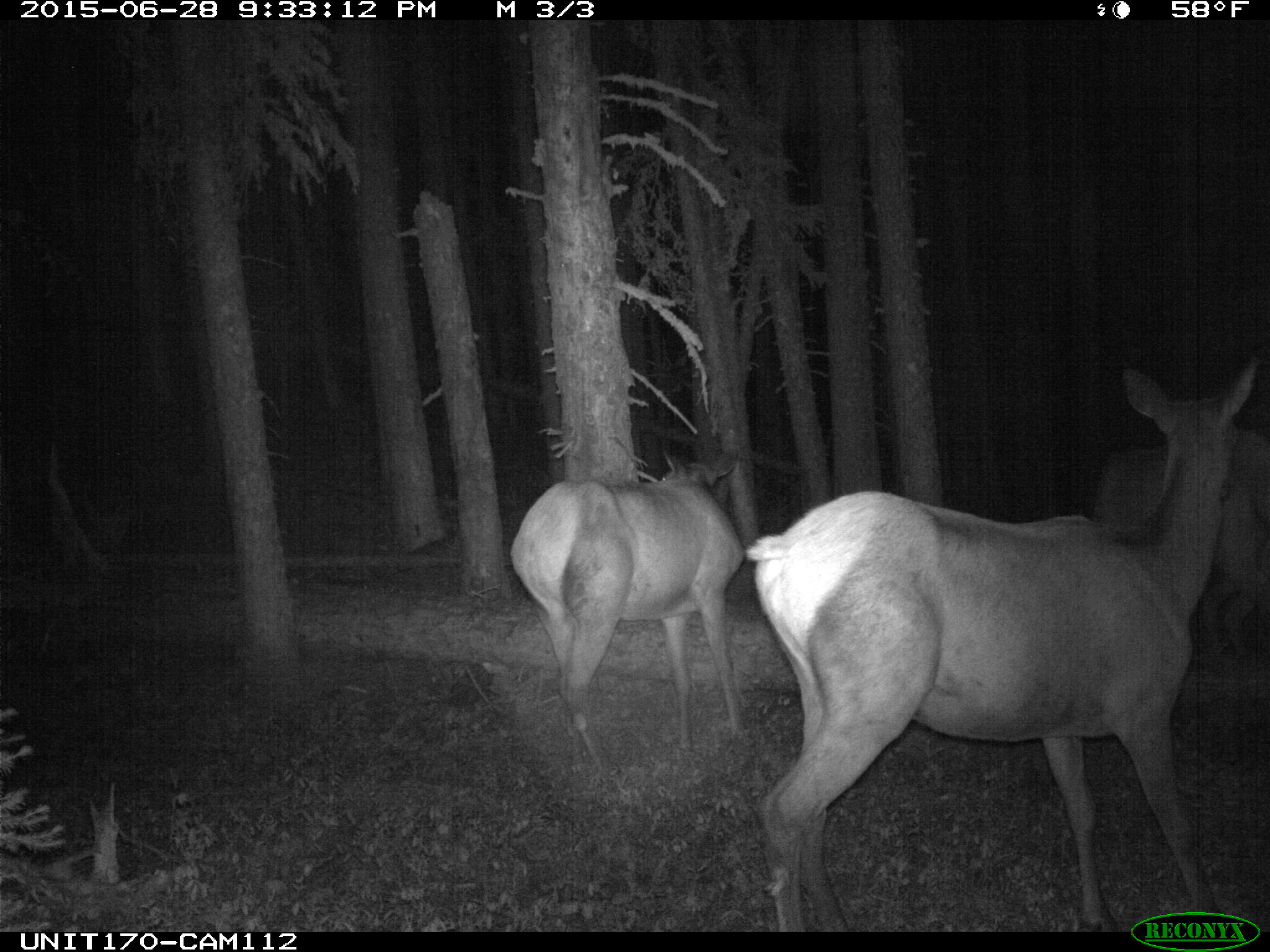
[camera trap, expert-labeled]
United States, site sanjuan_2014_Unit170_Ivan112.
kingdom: Animalia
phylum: Chordata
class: Mammalia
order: Artiodactyla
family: Cervidae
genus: Cervus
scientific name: Cervus elaphus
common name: red deer